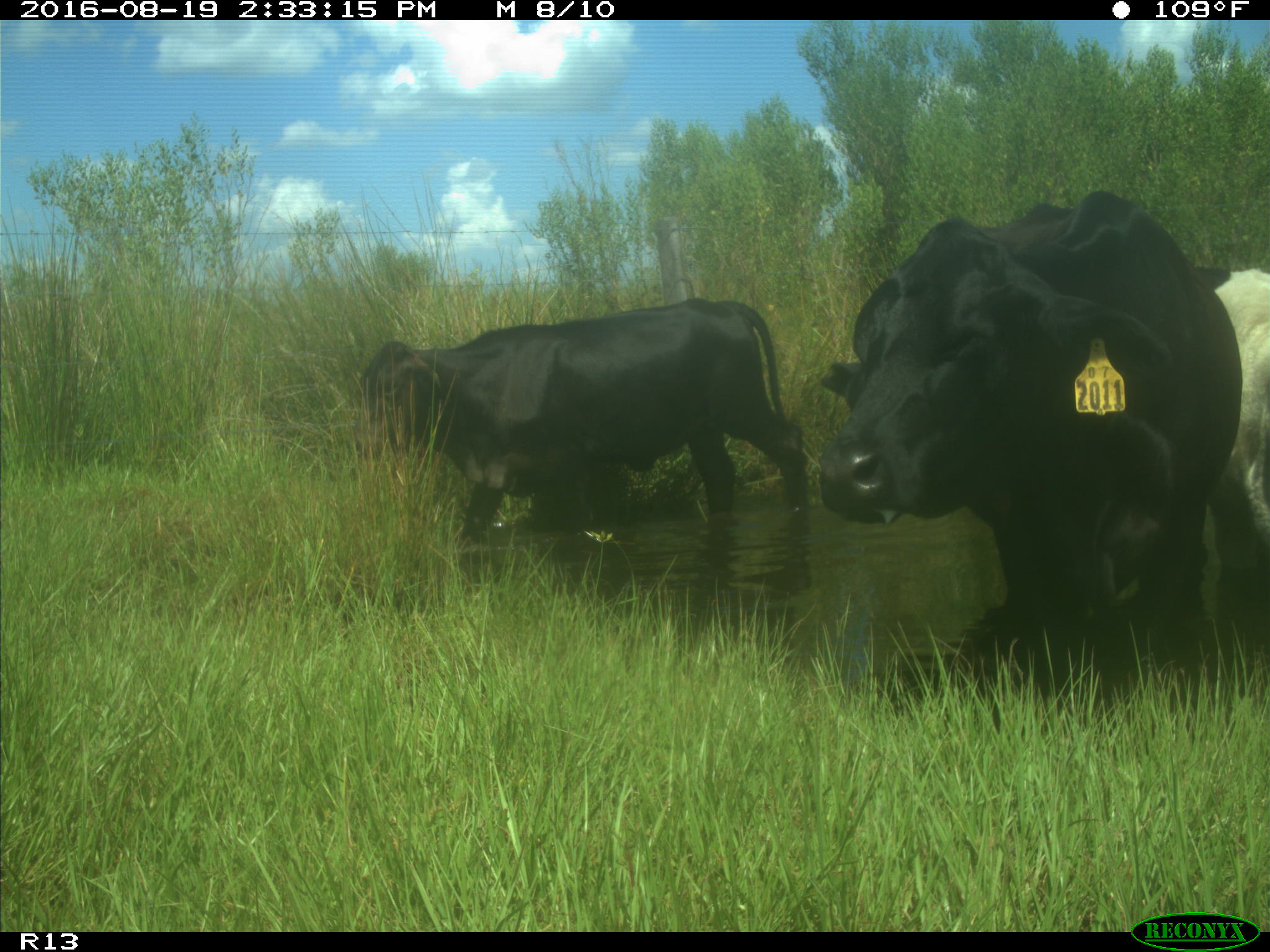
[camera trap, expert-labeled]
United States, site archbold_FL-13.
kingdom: Animalia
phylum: Chordata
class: Mammalia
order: Artiodactyla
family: Bovidae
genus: Bos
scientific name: Bos taurus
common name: domestic cow